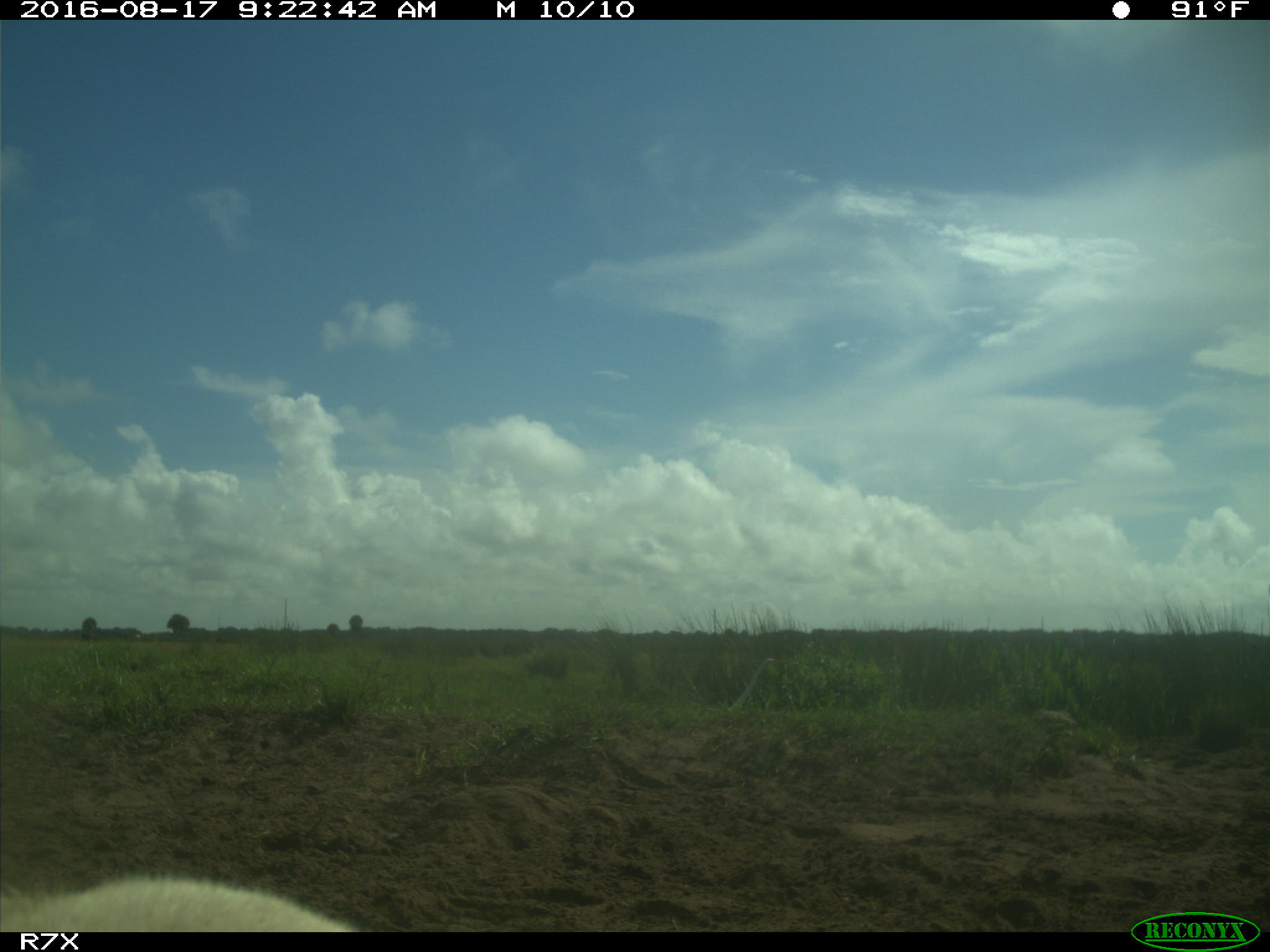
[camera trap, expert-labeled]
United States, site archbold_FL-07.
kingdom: Animalia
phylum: Chordata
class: Mammalia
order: Artiodactyla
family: Bovidae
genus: Bos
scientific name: Bos taurus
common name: domestic cow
Bos taurus (domestic cow).